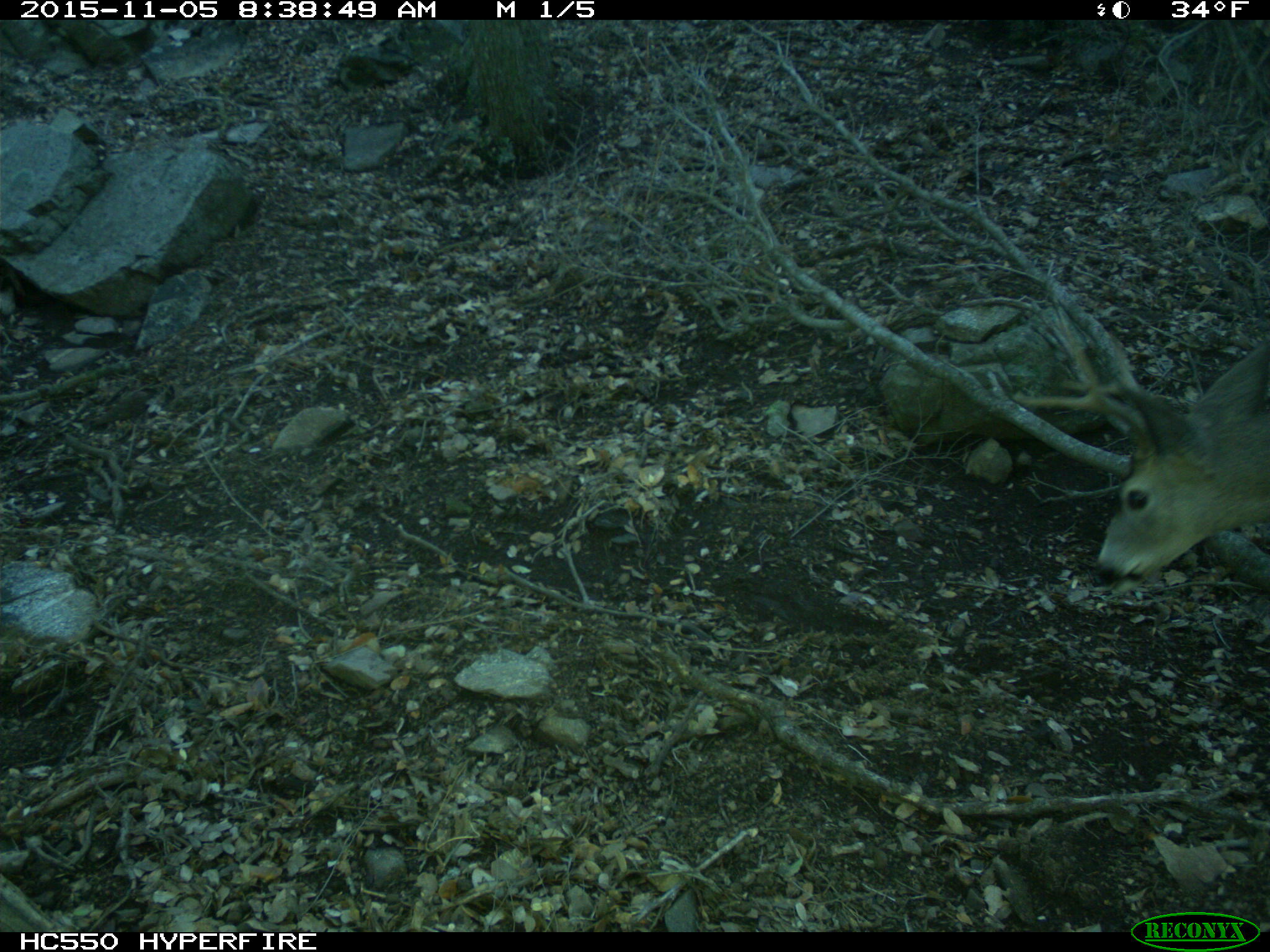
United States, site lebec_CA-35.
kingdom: Animalia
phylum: Chordata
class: Mammalia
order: Artiodactyla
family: Cervidae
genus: Odocoileus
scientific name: Odocoileus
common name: deer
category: unidentified deer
Unidentified deer (deer) (Odocoileus).